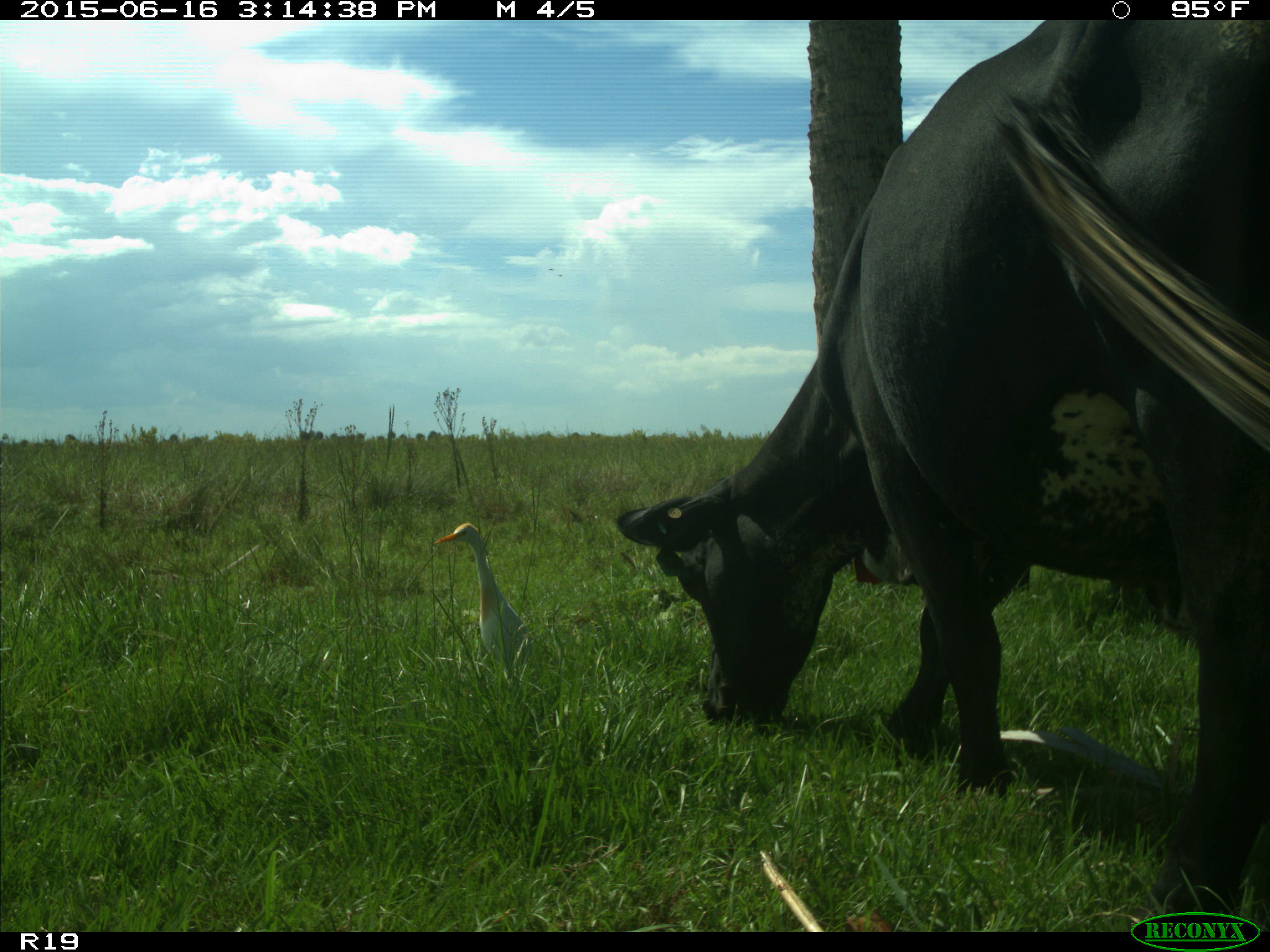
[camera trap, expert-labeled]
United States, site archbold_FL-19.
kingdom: Animalia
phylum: Chordata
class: Mammalia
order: Artiodactyla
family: Bovidae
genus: Bos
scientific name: Bos taurus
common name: domestic cow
Bos taurus (domestic cow).